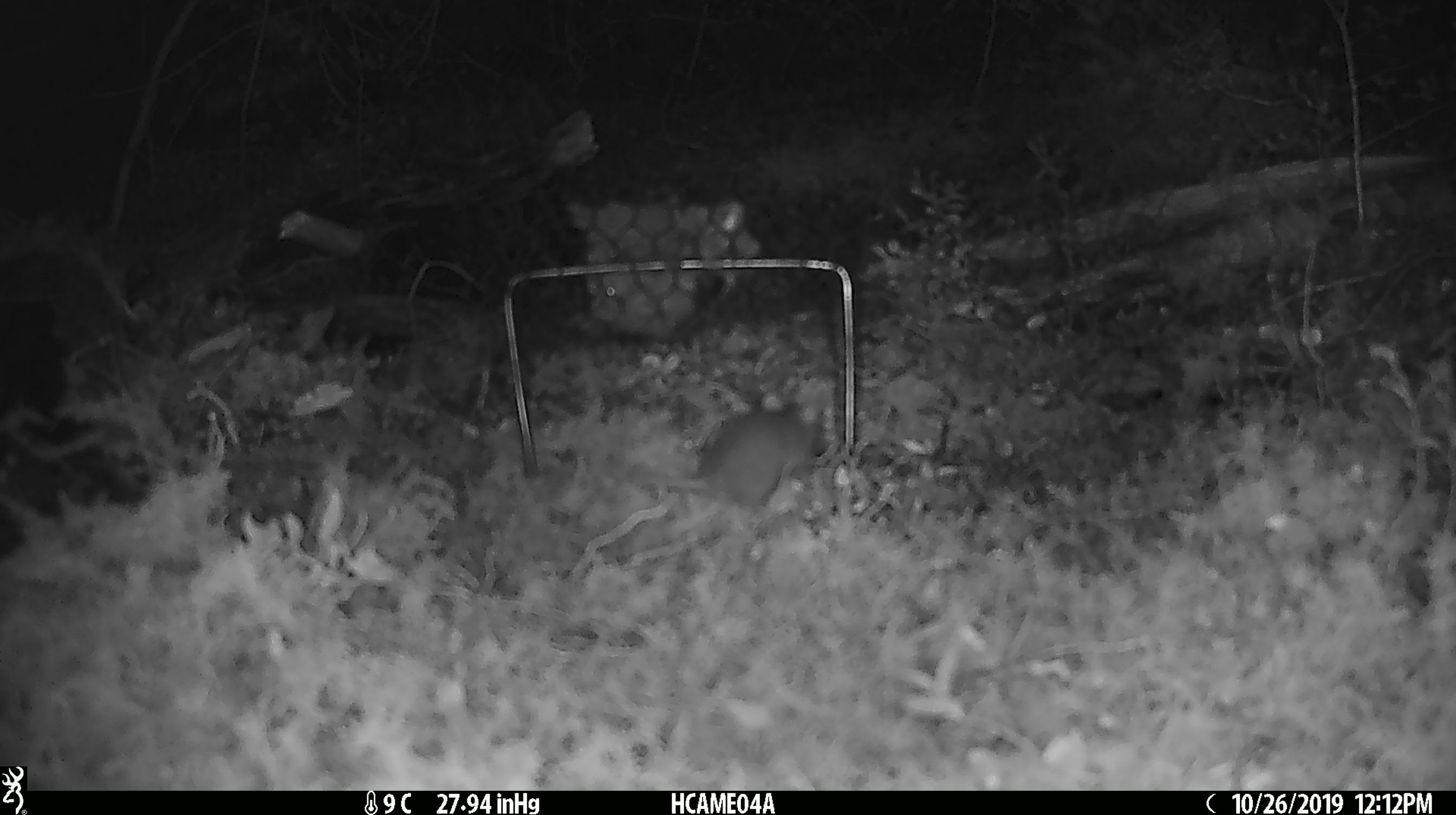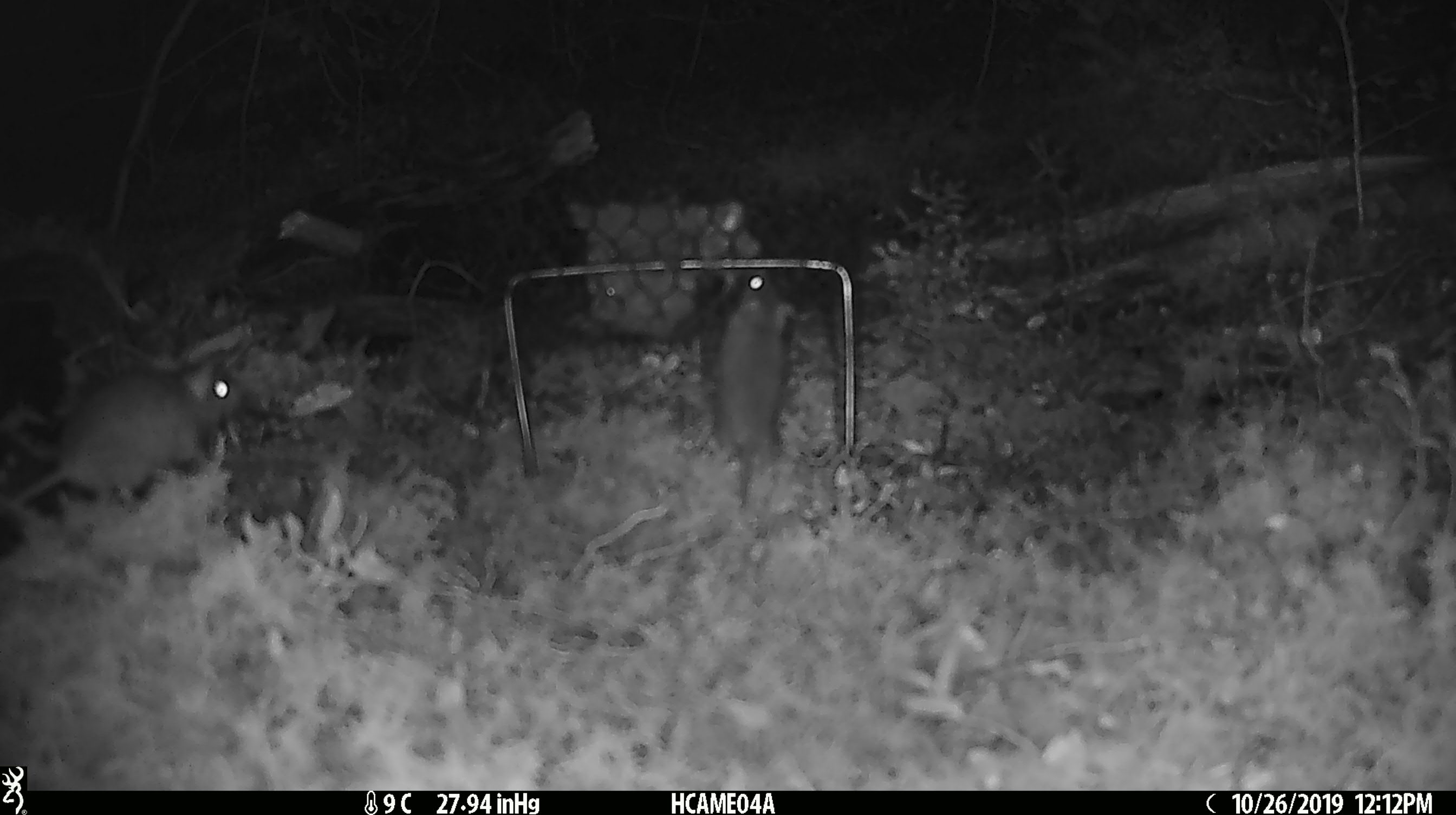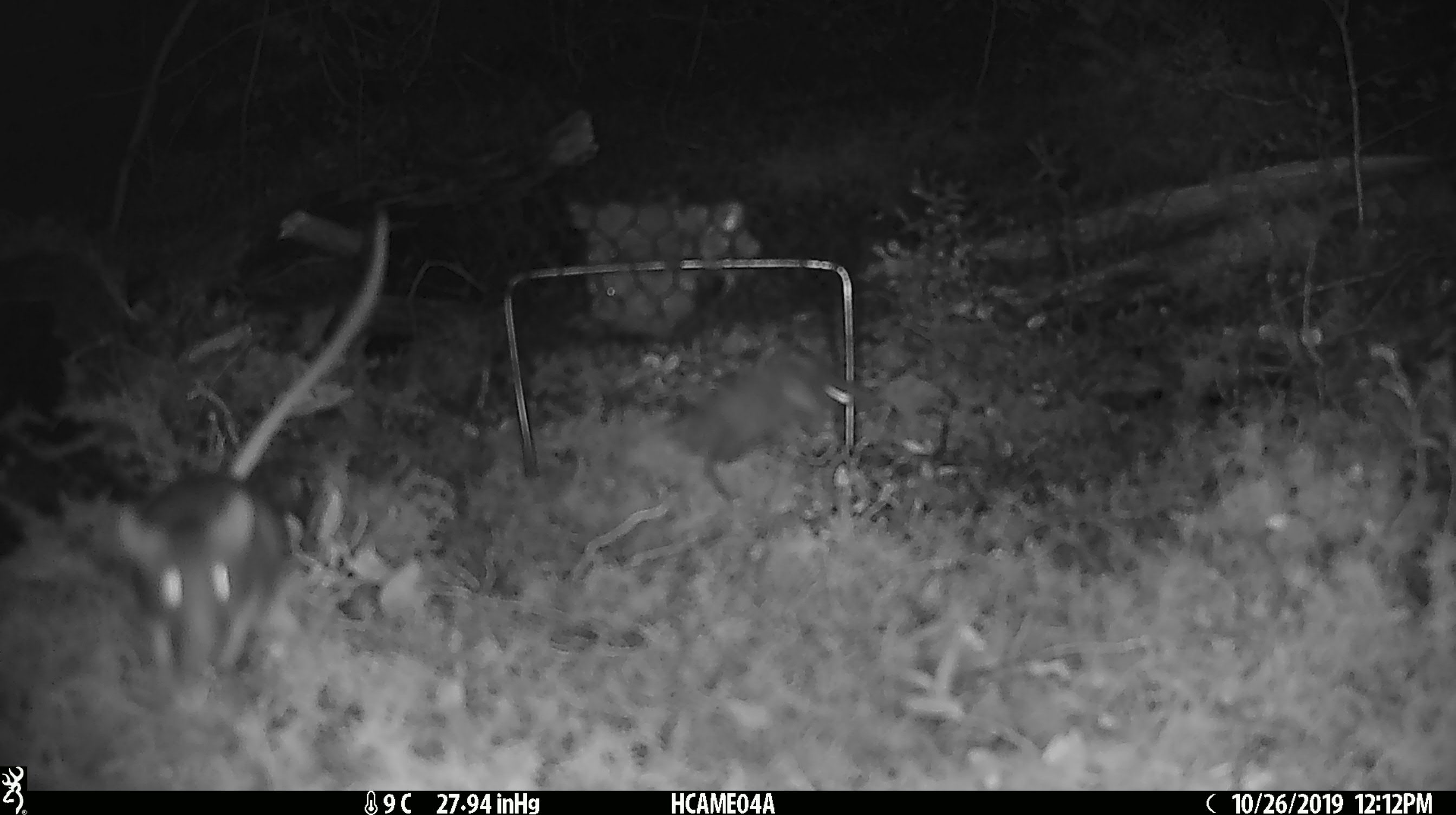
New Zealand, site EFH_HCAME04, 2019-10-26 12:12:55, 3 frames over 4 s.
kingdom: Animalia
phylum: Chordata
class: Mammalia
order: Rodentia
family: Muridae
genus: Mus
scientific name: Mus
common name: mouse